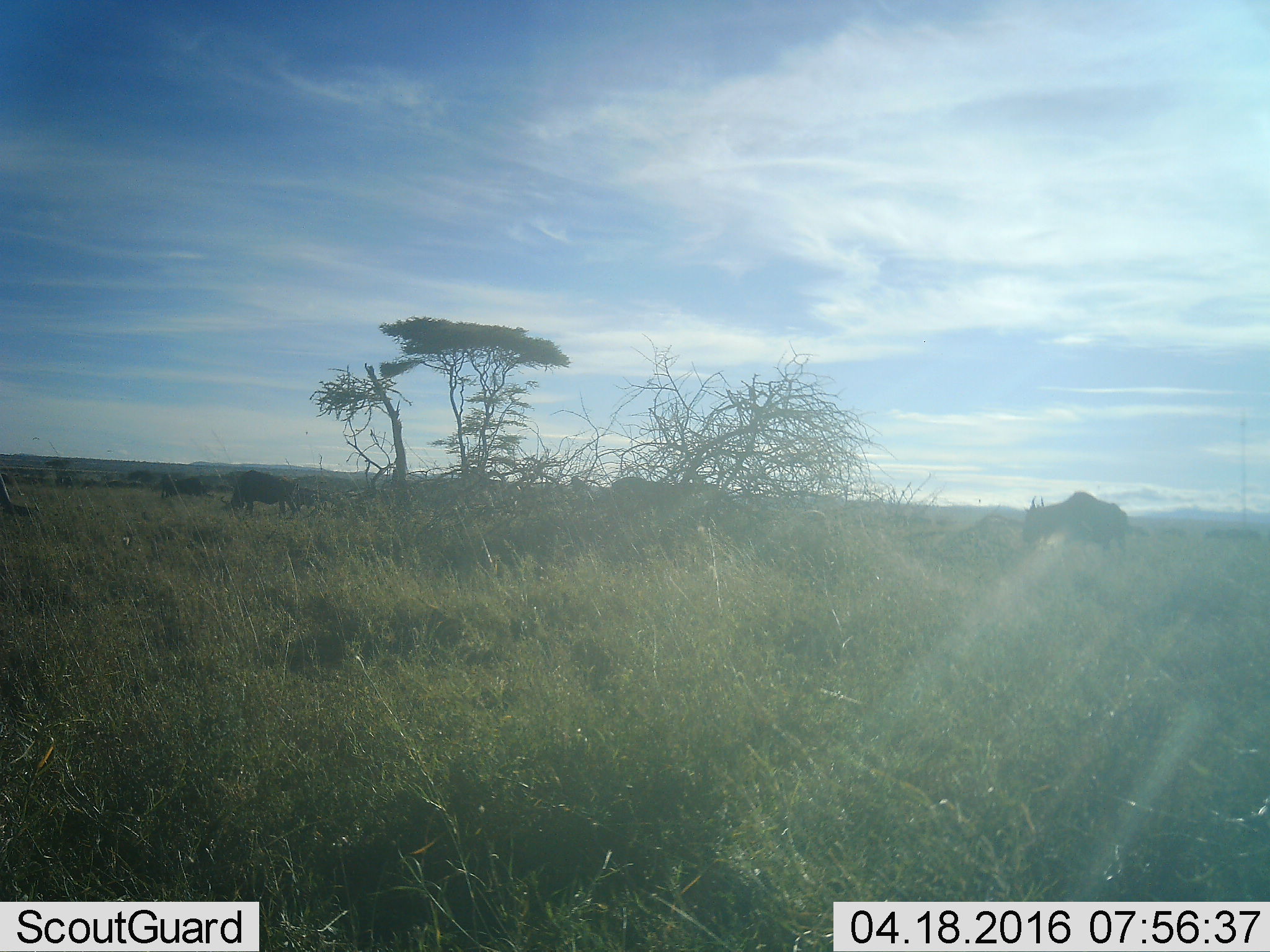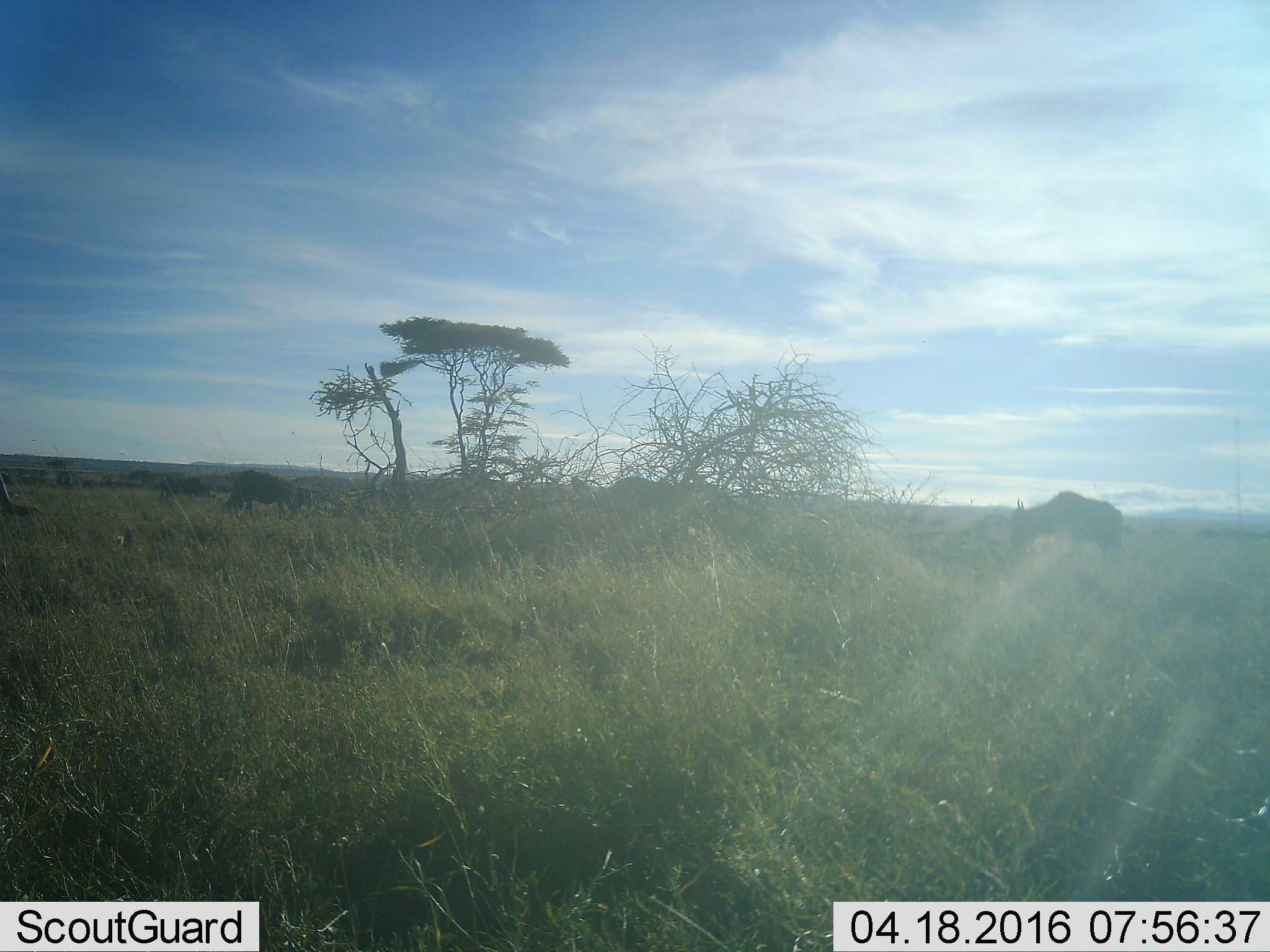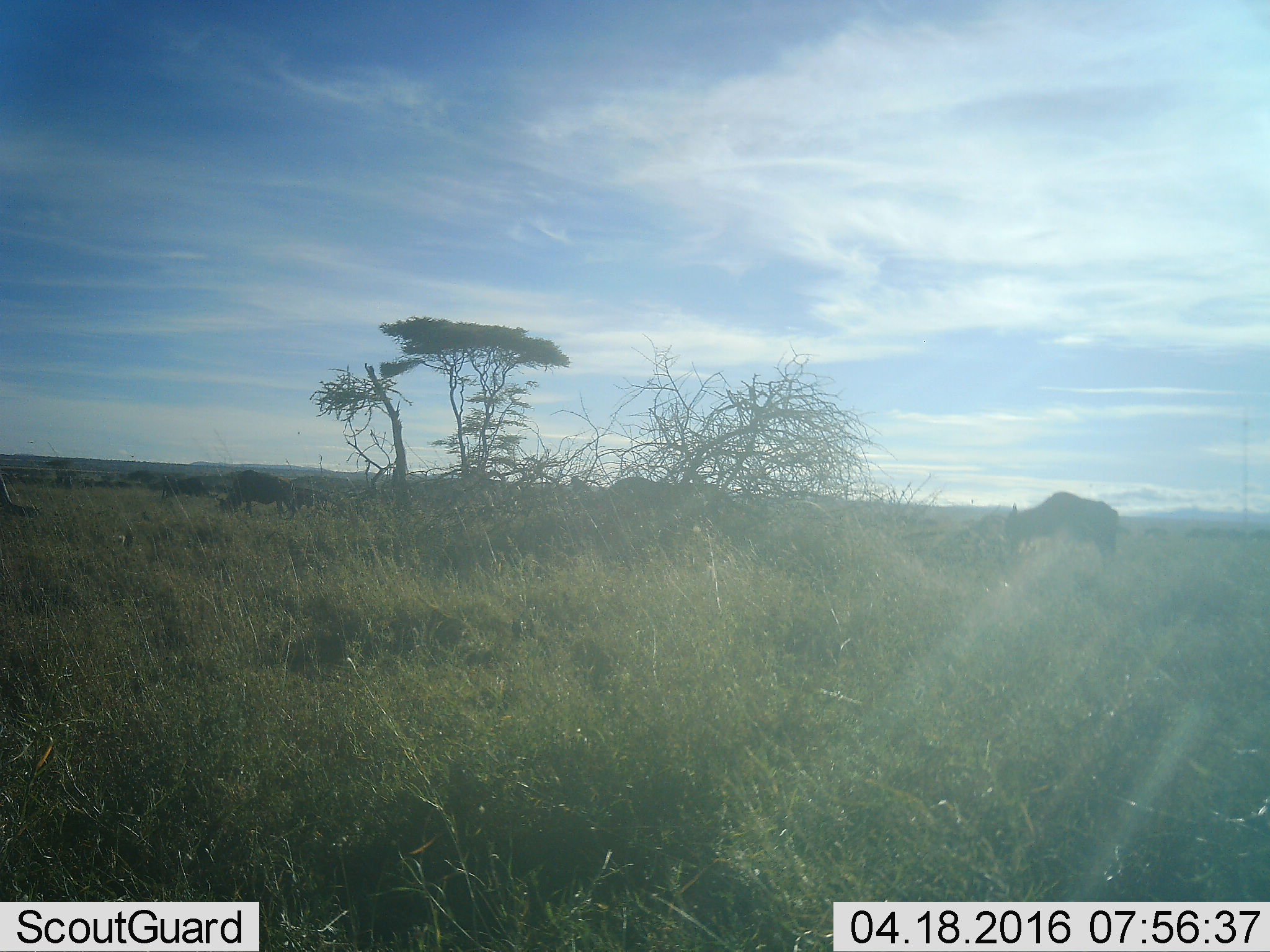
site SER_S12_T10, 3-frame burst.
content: unidentified animal